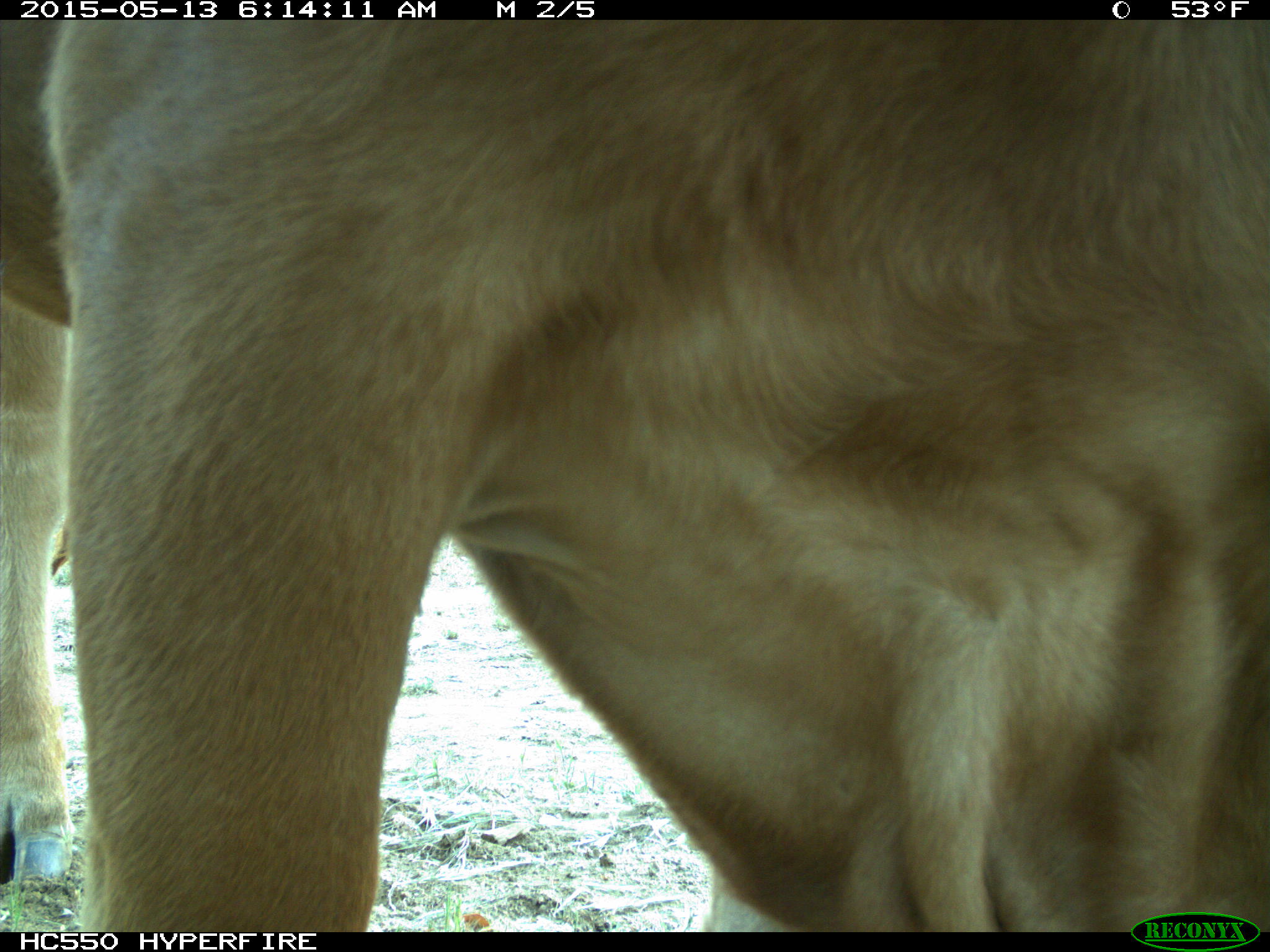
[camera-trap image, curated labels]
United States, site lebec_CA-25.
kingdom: Animalia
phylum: Chordata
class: Mammalia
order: Artiodactyla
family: Bovidae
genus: Bos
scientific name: Bos taurus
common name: domestic cow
Bos taurus (domestic cow).